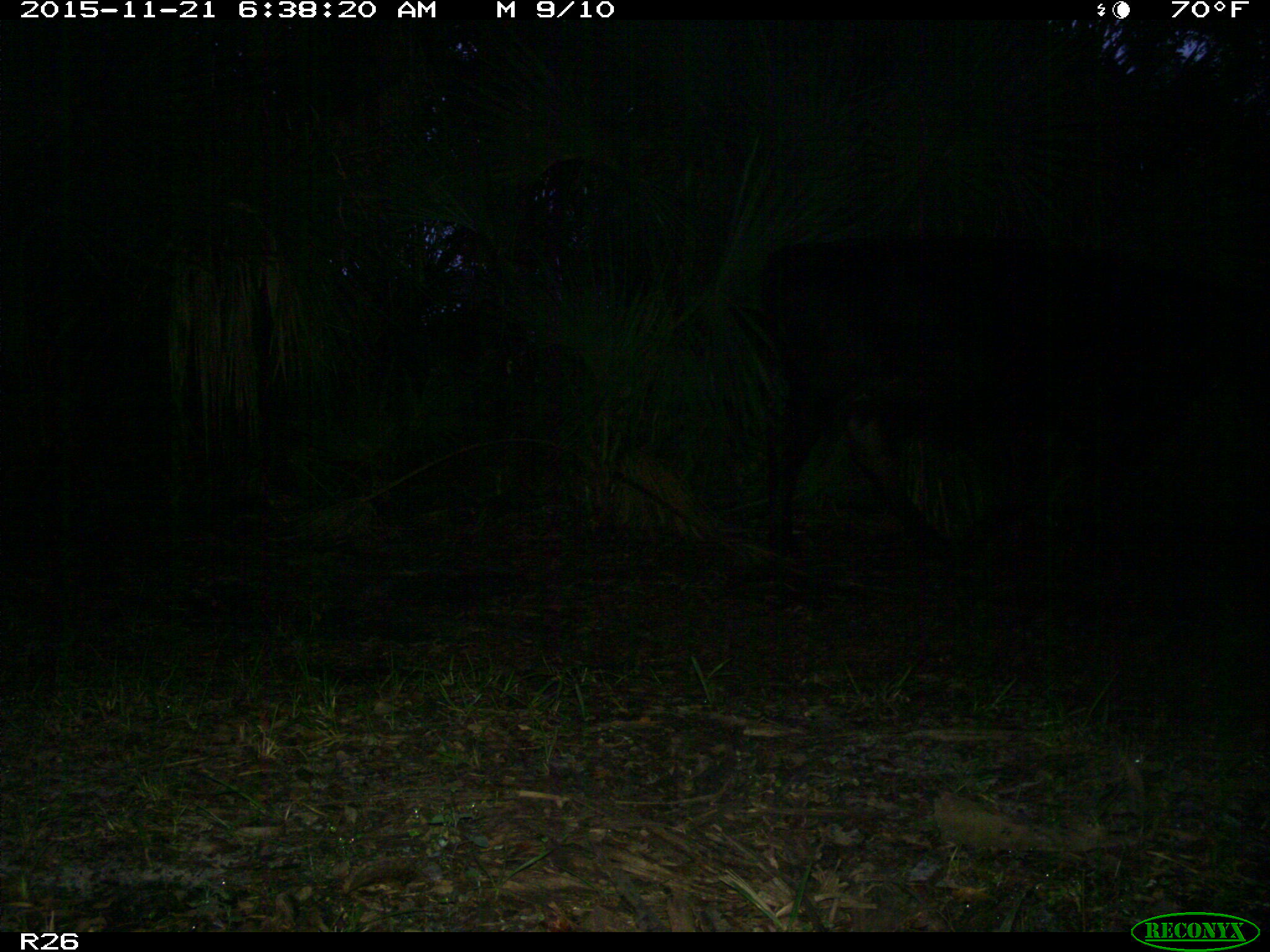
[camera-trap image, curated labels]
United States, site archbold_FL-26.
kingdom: Animalia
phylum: Chordata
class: Mammalia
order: Artiodactyla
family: Bovidae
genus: Bos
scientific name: Bos taurus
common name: domestic cow